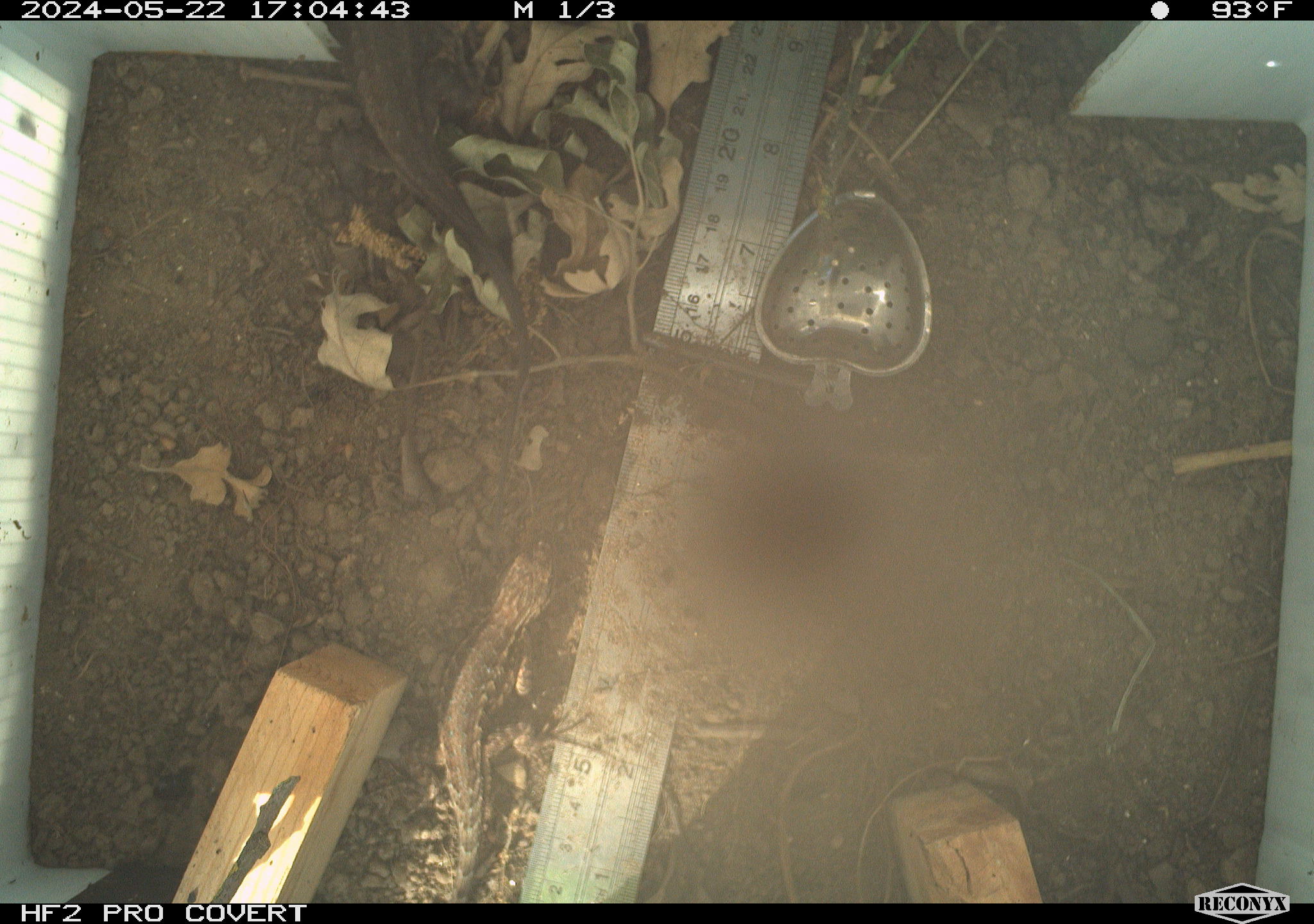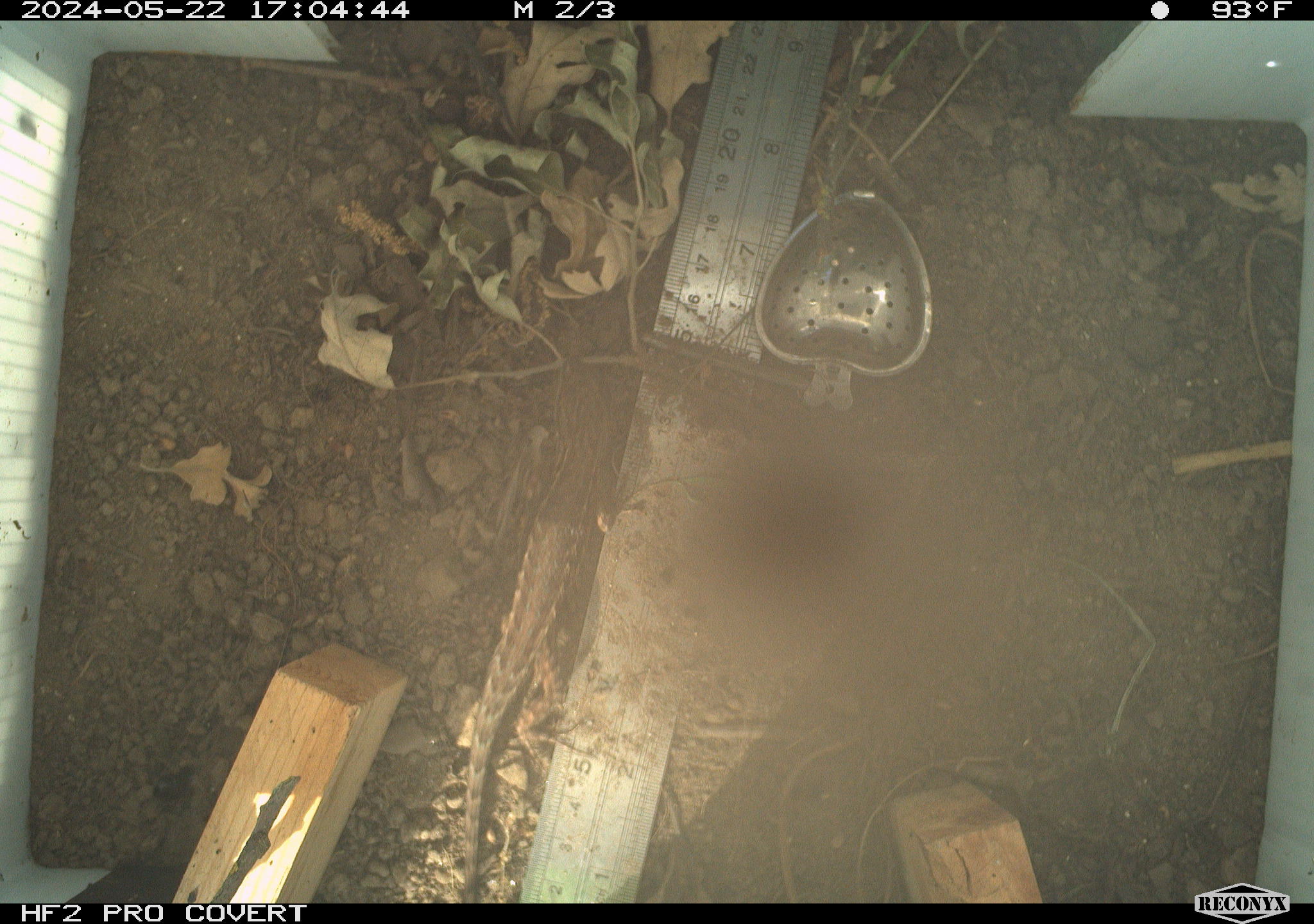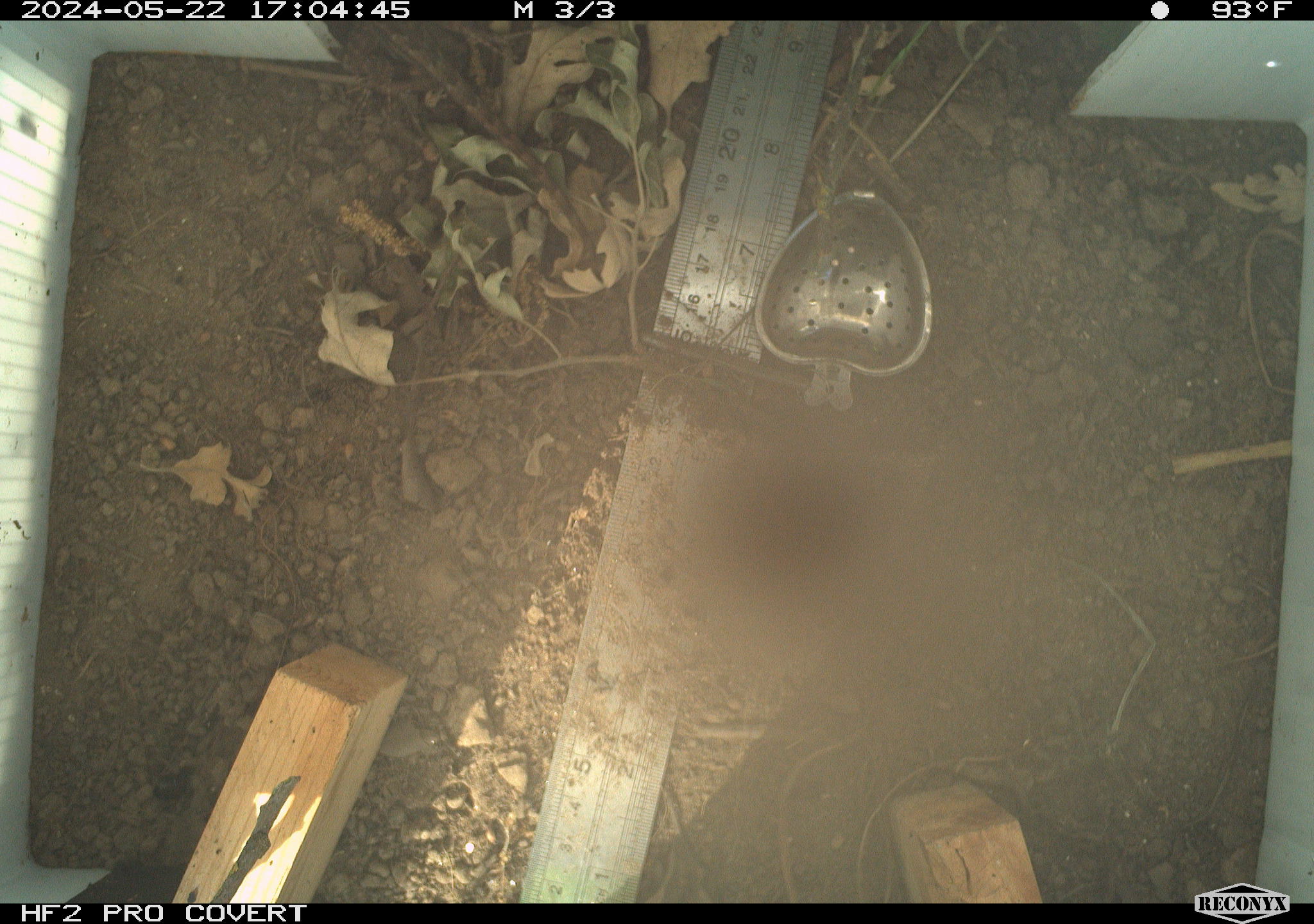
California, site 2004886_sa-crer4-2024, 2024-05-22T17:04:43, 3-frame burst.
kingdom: Animalia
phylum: Chordata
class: Reptilia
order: Squamata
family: Phrynosomatidae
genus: Sceloporus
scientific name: Sceloporus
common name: spiny lizards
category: sceloporus species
Sceloporus species (spiny lizards) (Sceloporus).